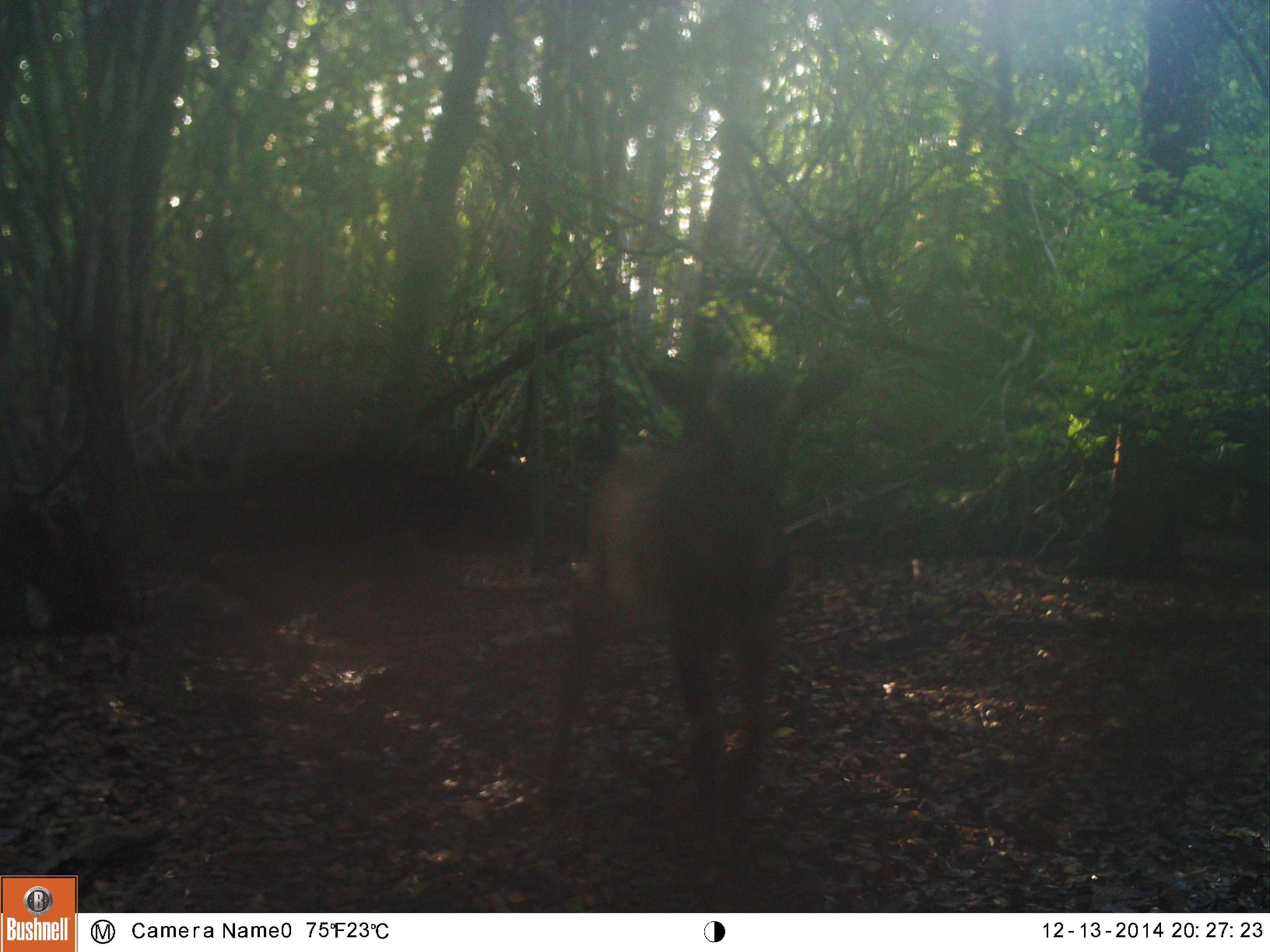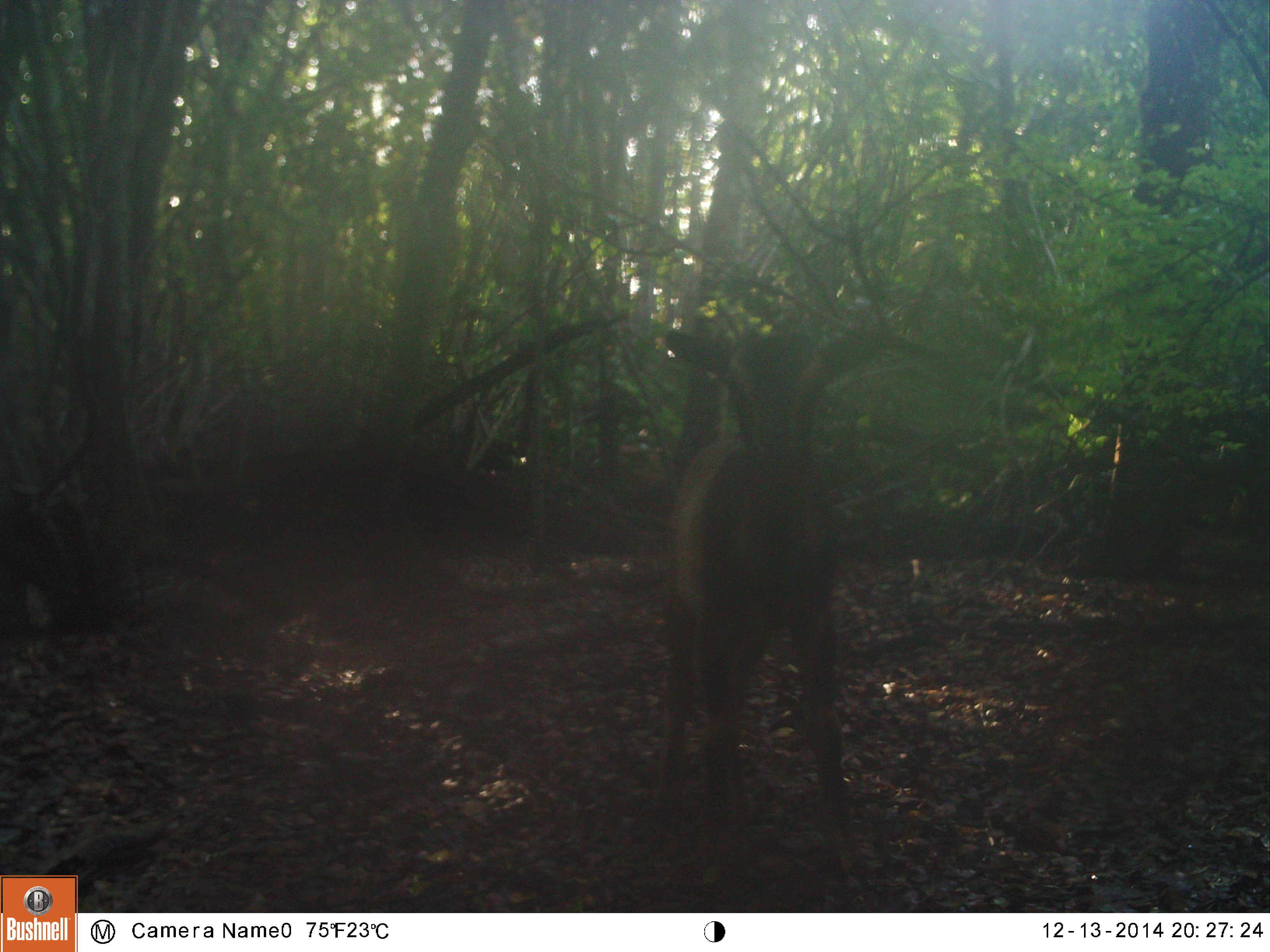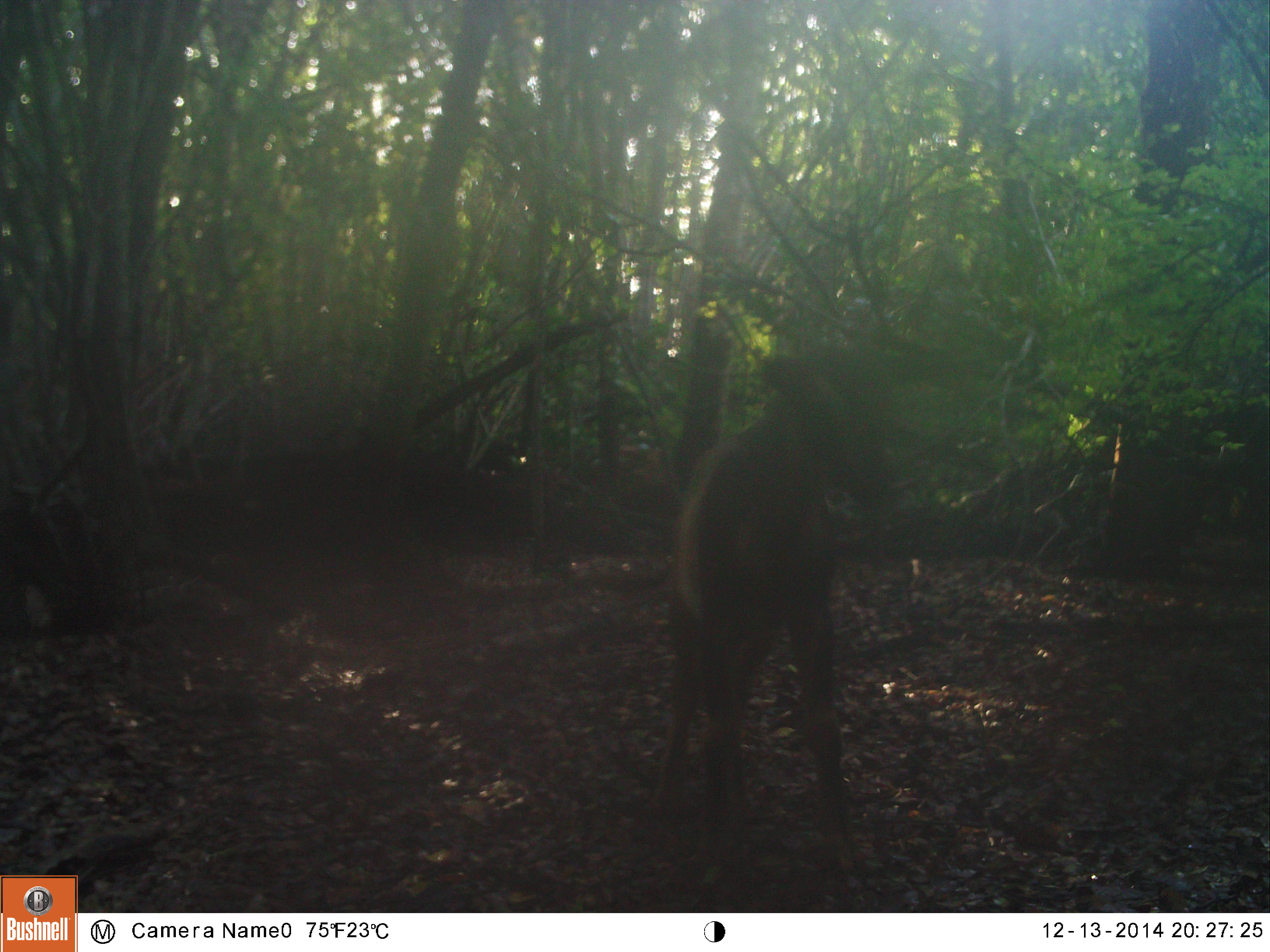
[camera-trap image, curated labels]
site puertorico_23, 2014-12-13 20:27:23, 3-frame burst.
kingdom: Animalia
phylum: Chordata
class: Mammalia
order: Artiodactyla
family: Bovidae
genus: Capra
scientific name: Capra hircus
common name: goat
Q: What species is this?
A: Goat (Capra hircus).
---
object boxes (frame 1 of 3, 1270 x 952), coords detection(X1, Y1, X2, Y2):
goat: detection(535, 338, 863, 837)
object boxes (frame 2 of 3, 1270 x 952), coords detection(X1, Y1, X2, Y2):
goat: detection(646, 326, 883, 863)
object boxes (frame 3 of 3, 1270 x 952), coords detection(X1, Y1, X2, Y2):
goat: detection(650, 378, 876, 887)